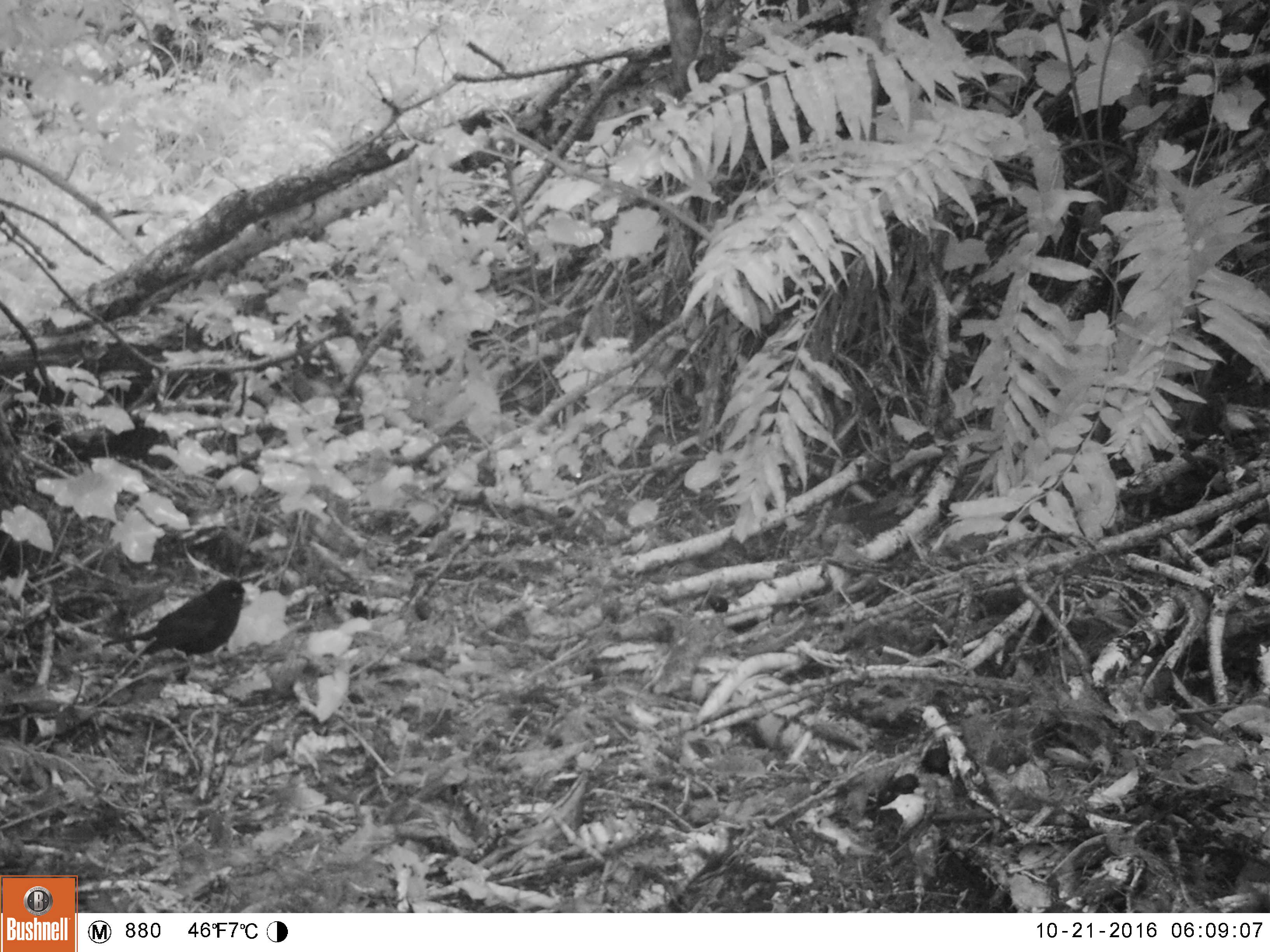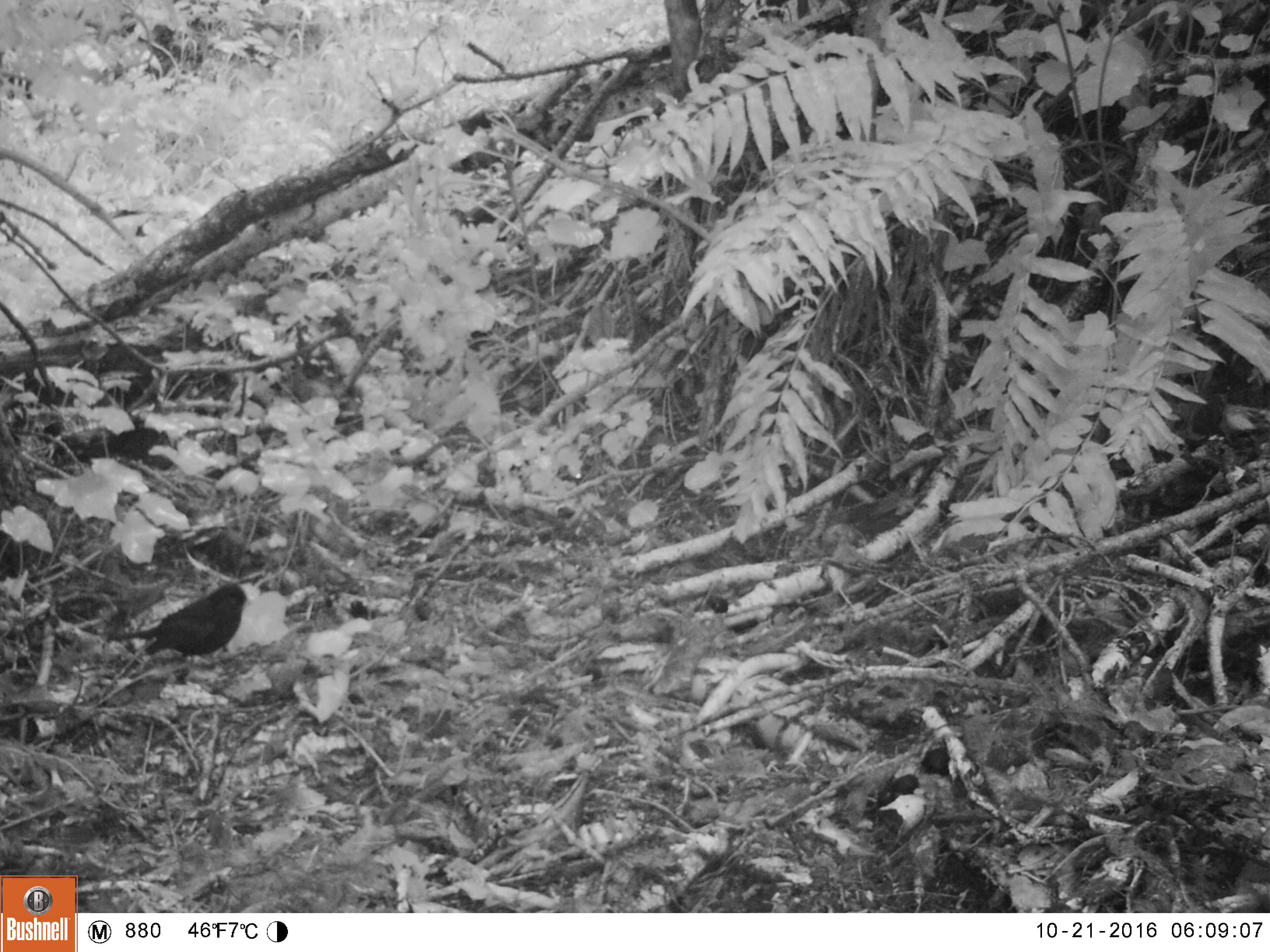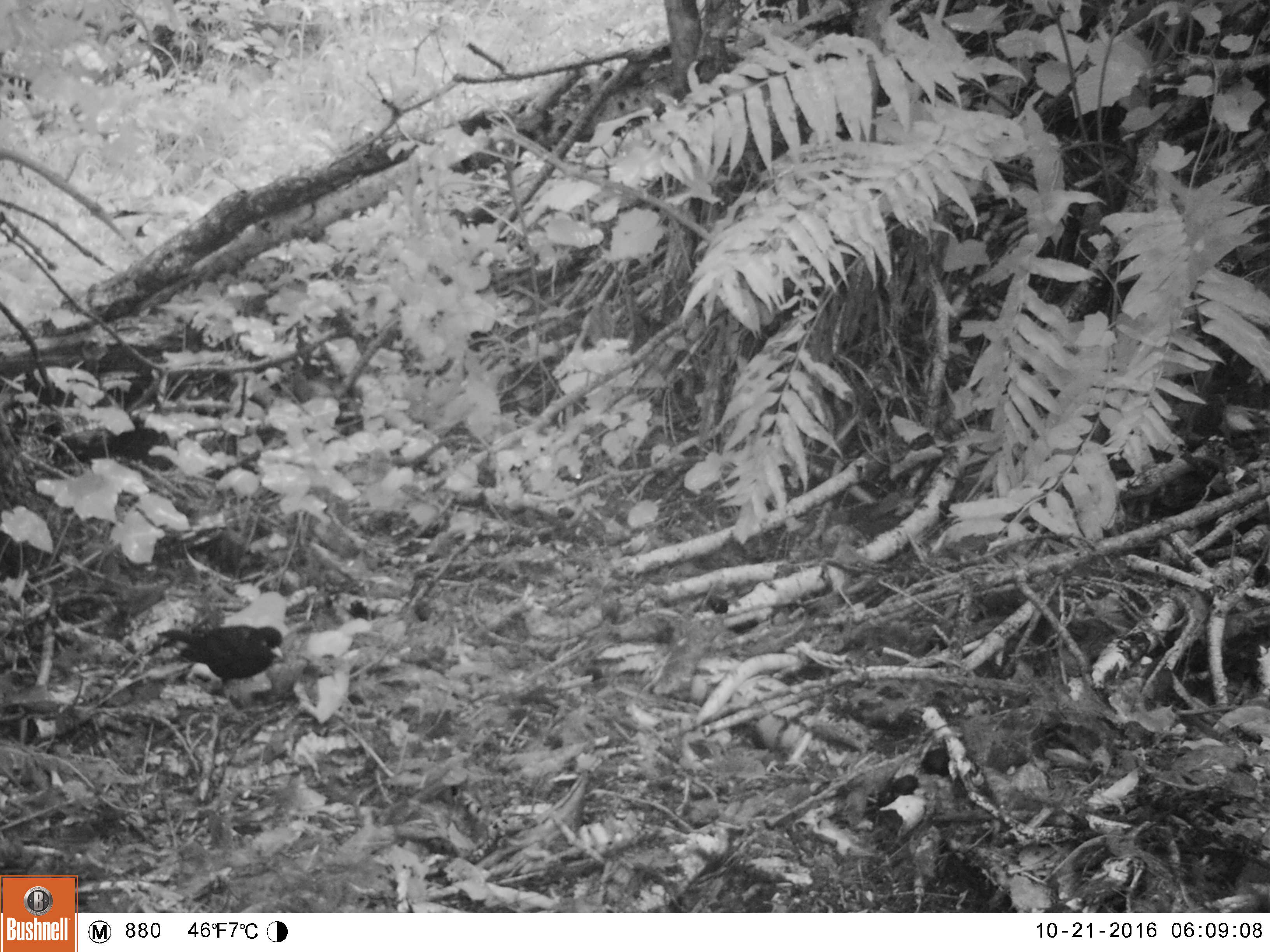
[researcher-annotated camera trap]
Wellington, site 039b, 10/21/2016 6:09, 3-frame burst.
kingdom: Animalia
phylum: Chordata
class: Aves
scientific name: Aves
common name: bird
Bird (Aves).